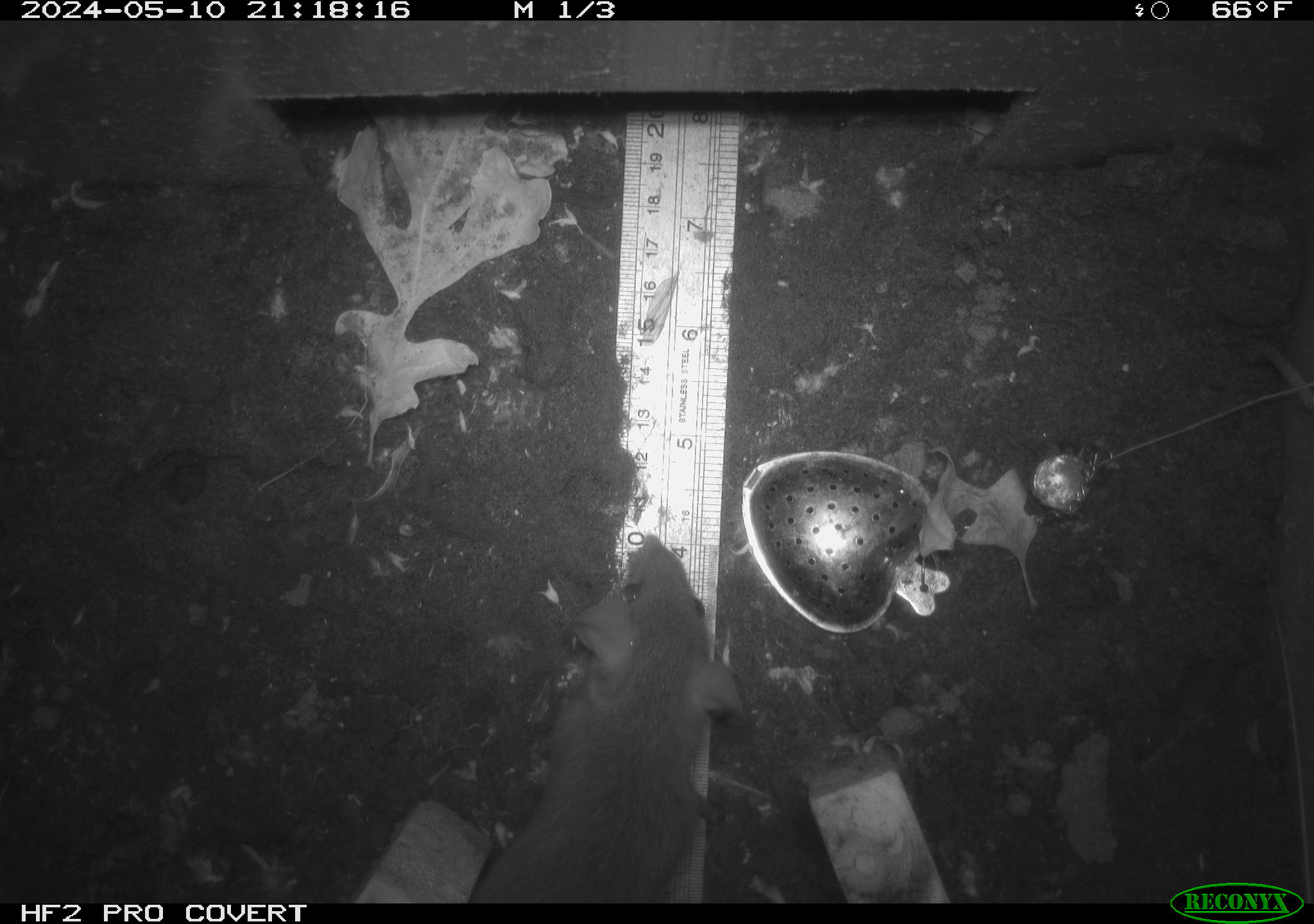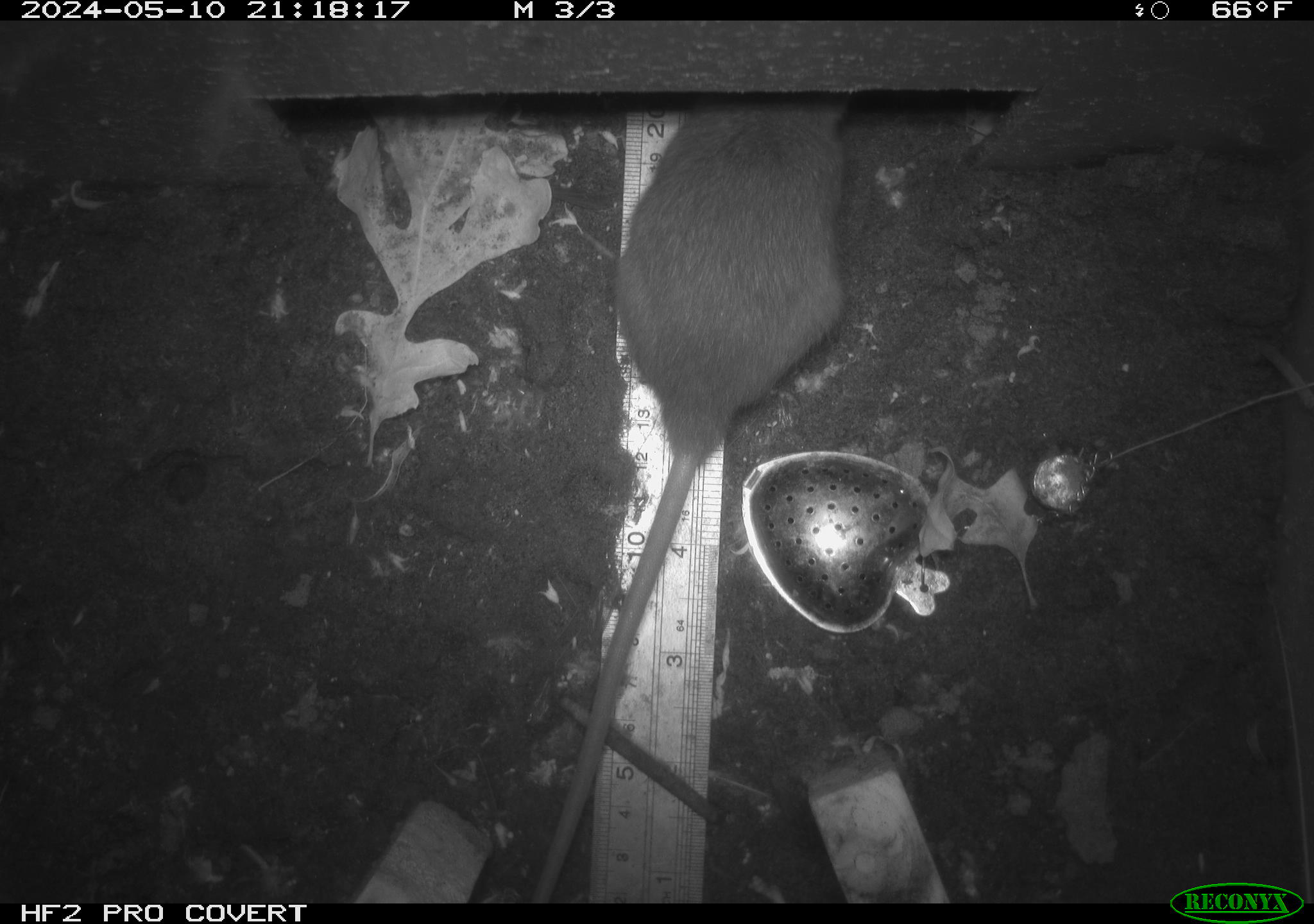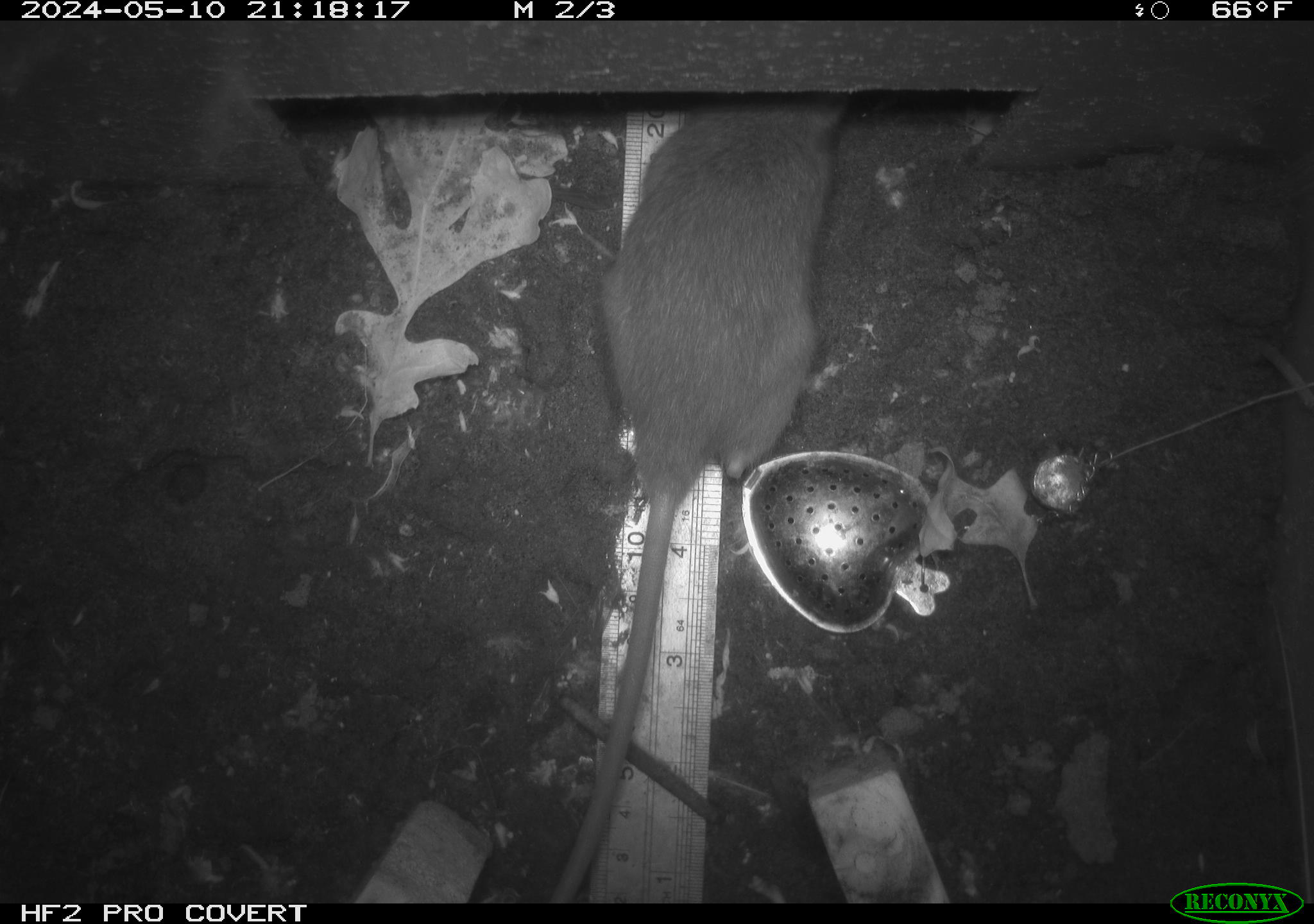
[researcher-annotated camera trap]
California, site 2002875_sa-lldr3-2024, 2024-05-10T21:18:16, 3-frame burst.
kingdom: Animalia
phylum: Chordata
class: Mammalia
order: Rodentia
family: Muridae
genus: Rattus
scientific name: Rattus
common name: rat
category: rattus species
Rattus species (rat) (Rattus).